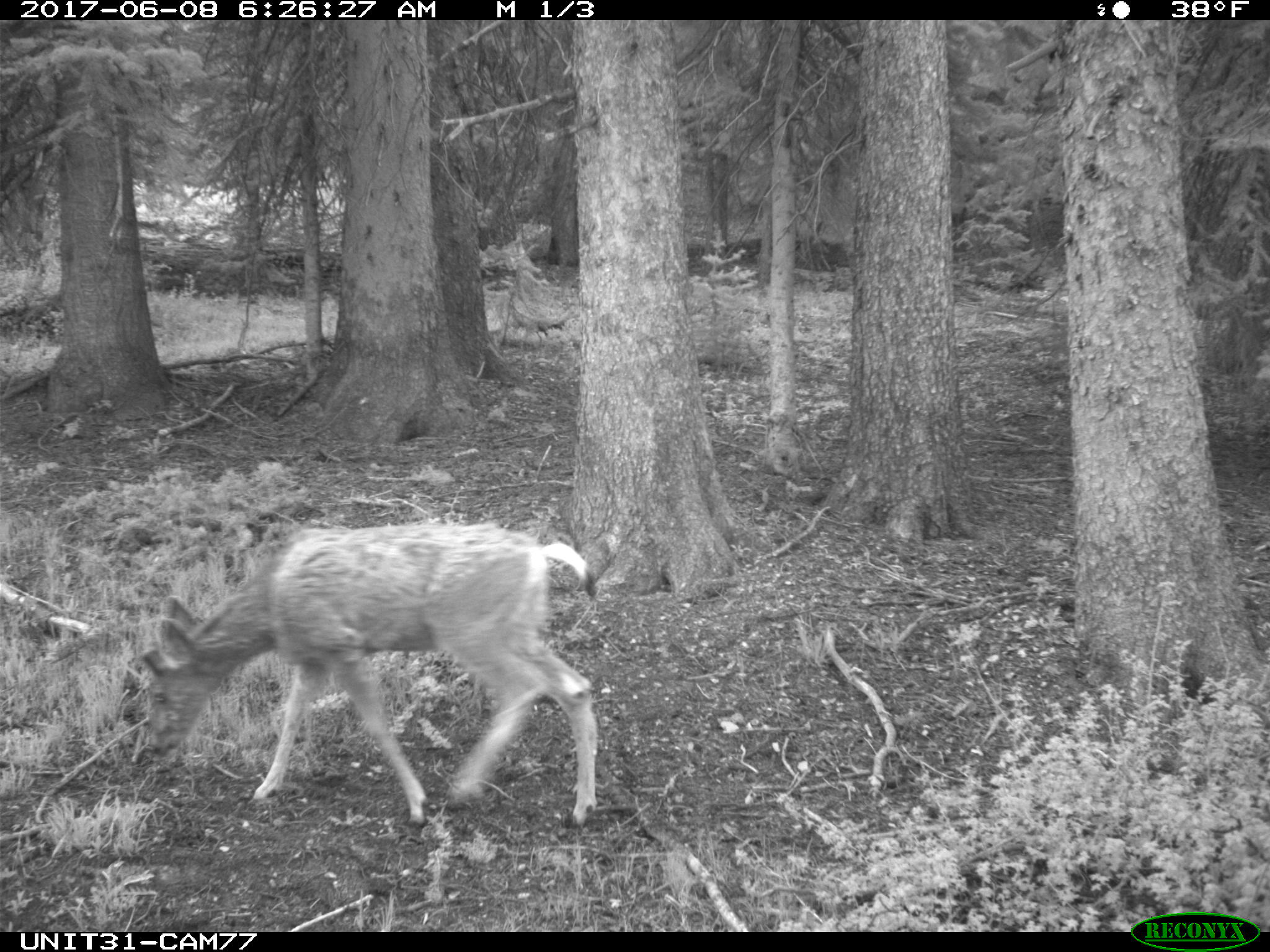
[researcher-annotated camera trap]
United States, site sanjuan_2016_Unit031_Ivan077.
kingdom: Animalia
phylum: Chordata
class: Mammalia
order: Artiodactyla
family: Cervidae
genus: Odocoileus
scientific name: Odocoileus hemionus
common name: mule deer